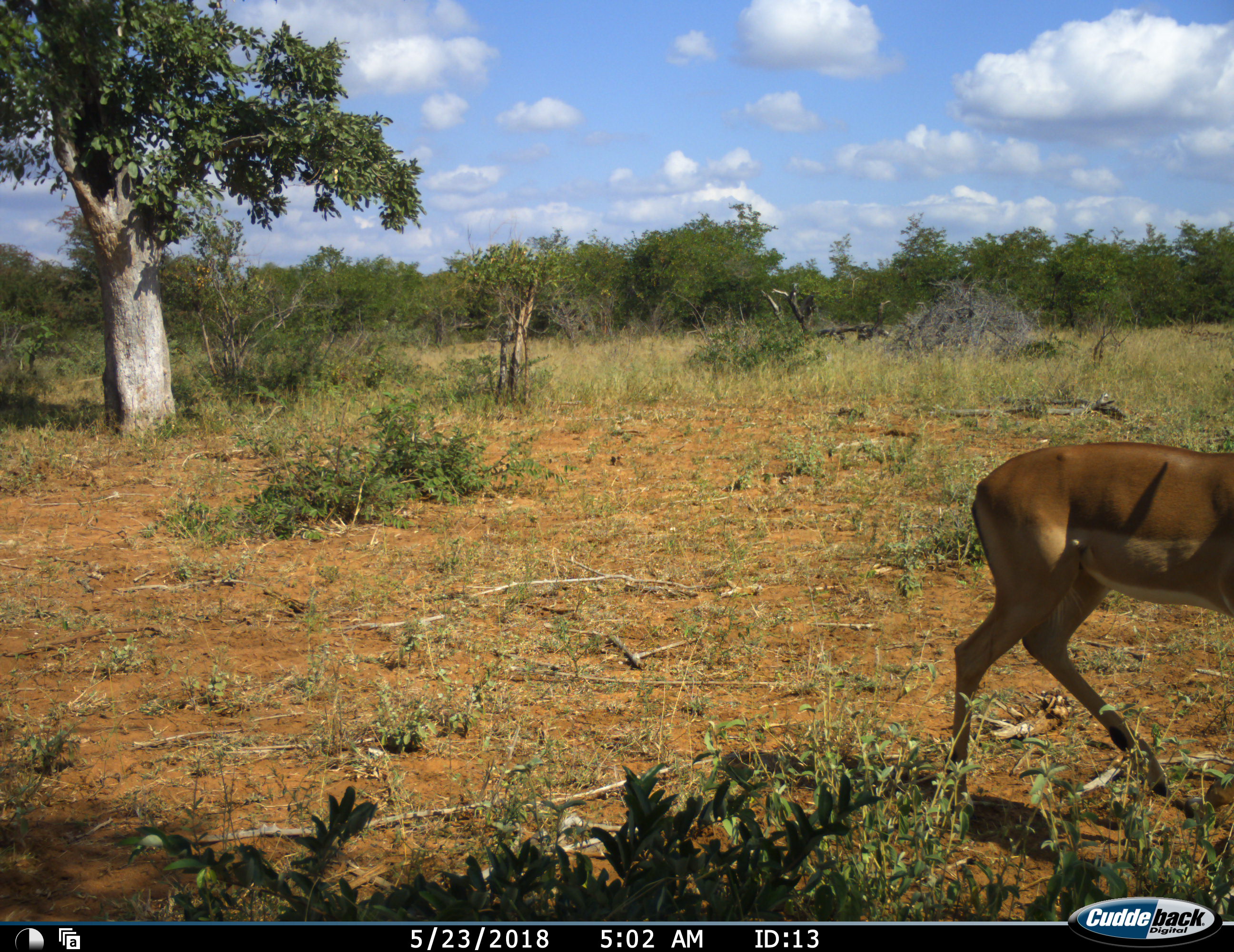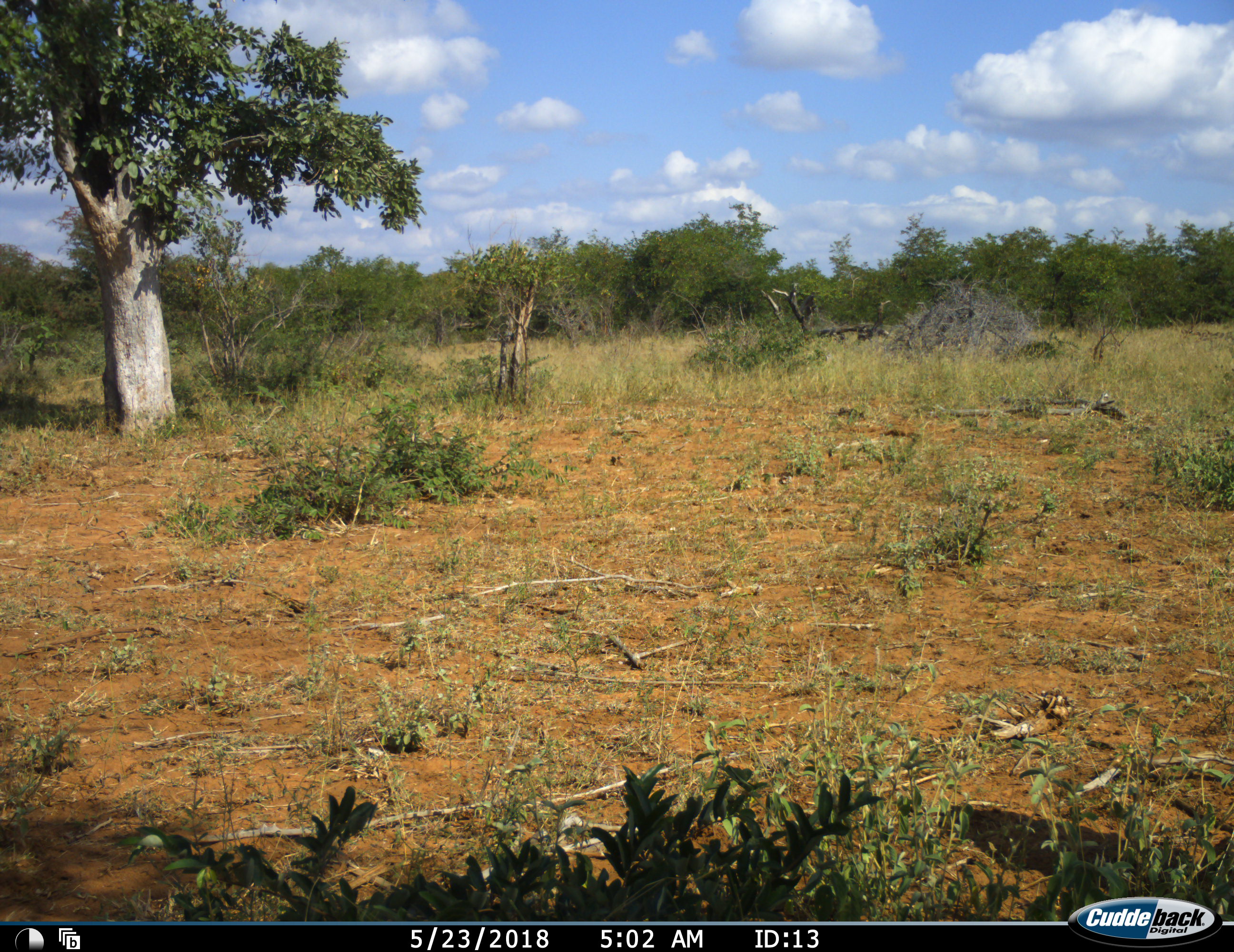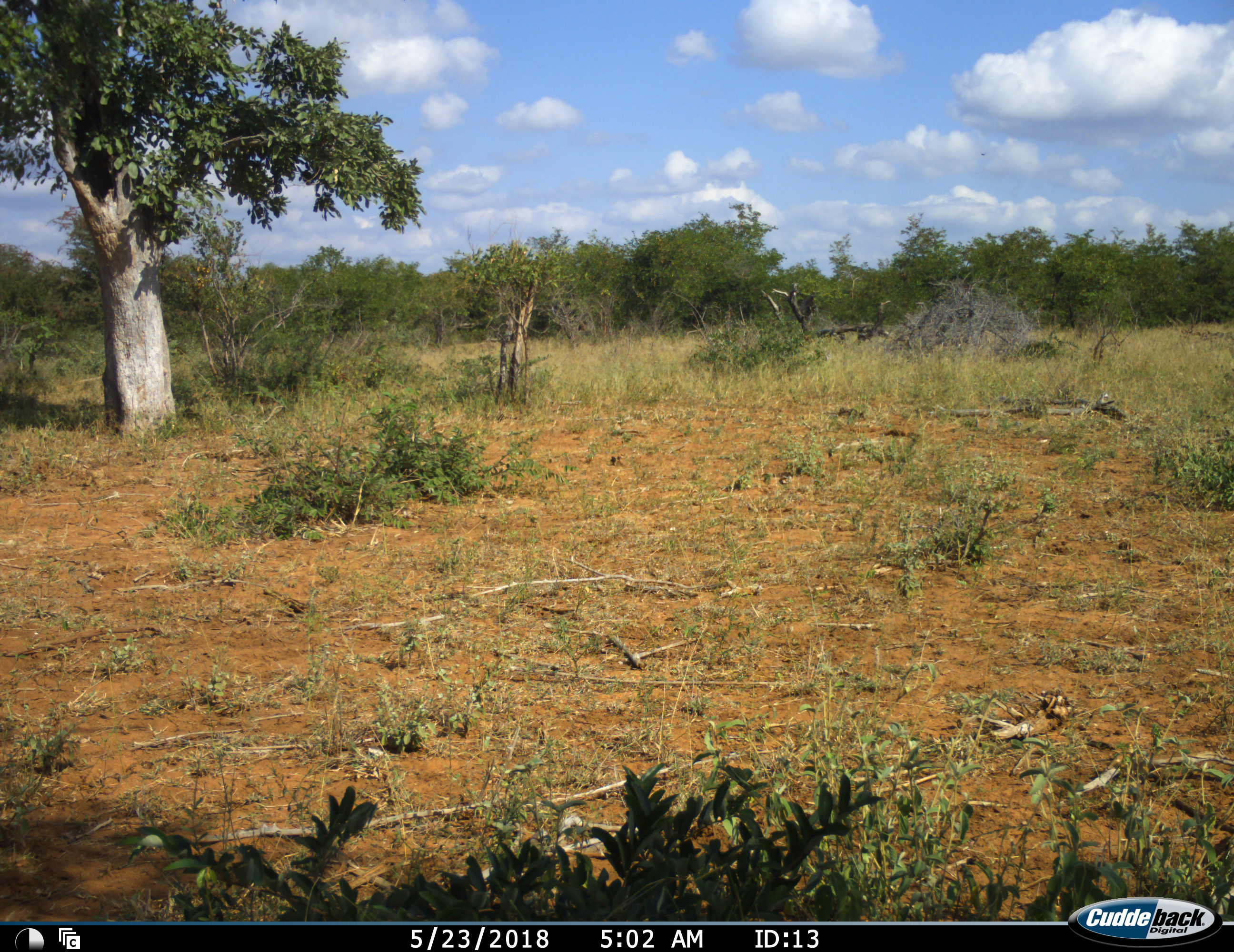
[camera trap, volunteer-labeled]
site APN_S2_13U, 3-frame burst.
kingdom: Animalia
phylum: Chordata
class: Mammalia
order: Artiodactyla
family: Bovidae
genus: Aepyceros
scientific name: Aepyceros melampus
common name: impala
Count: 1.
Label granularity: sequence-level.